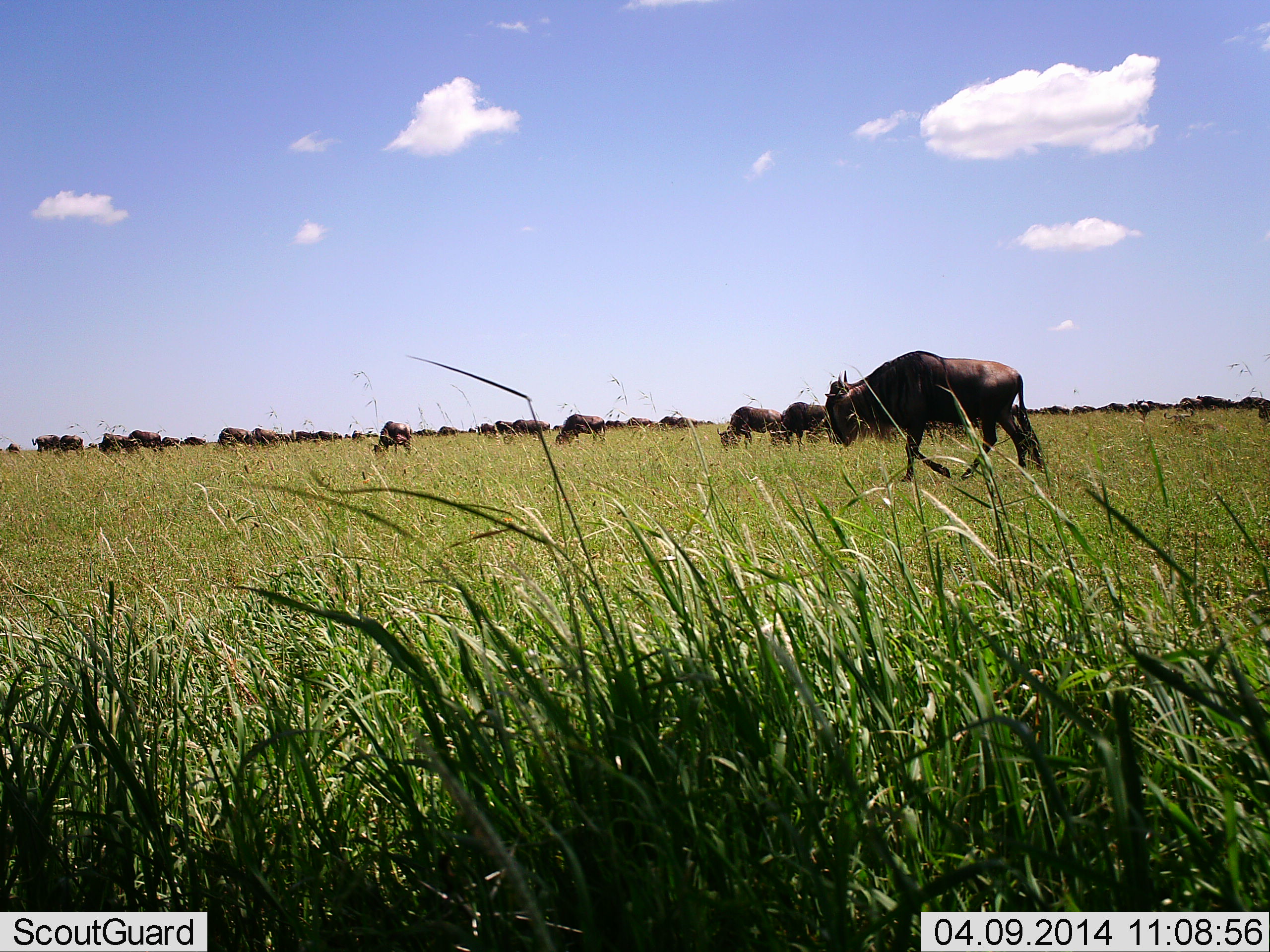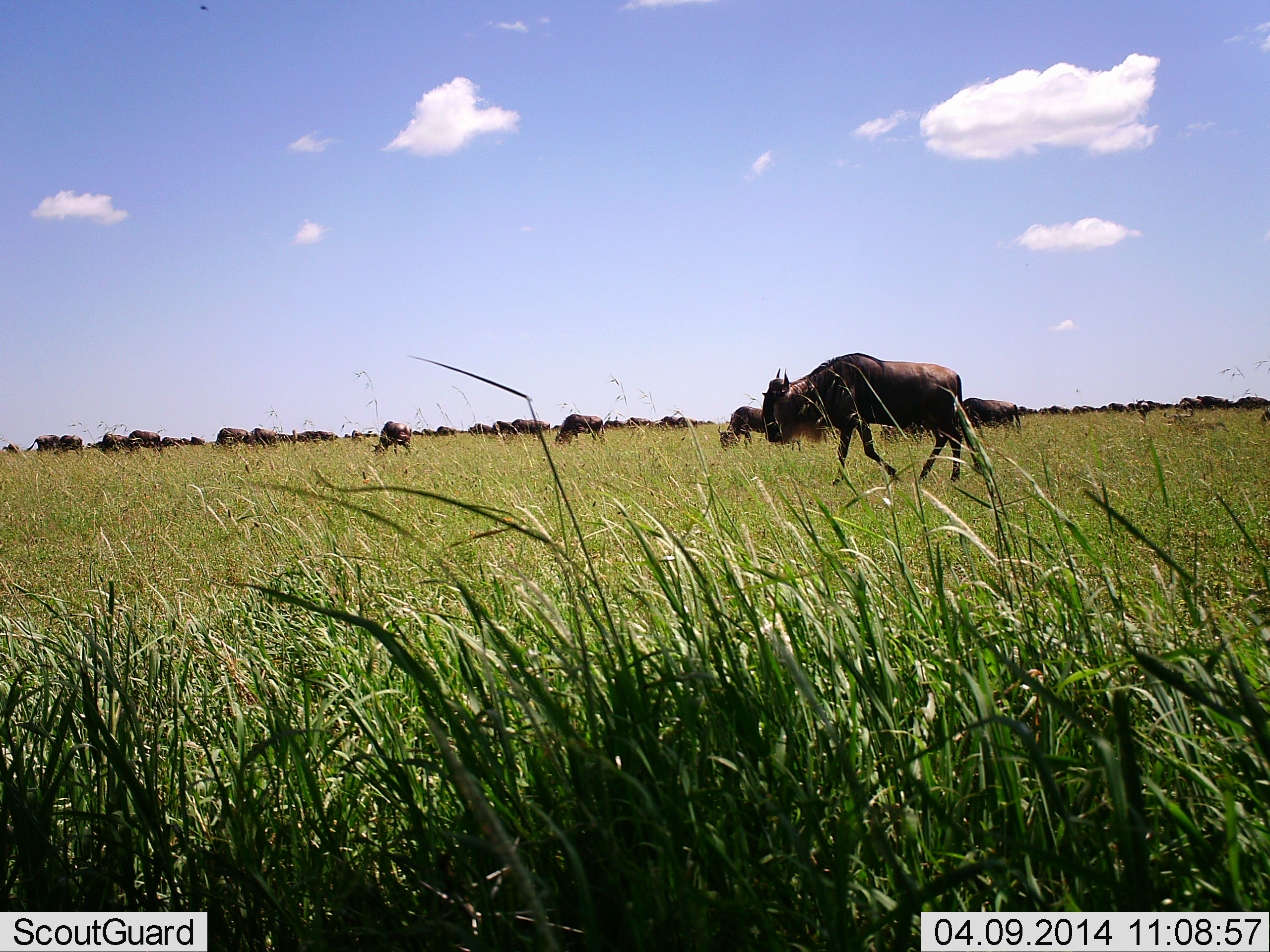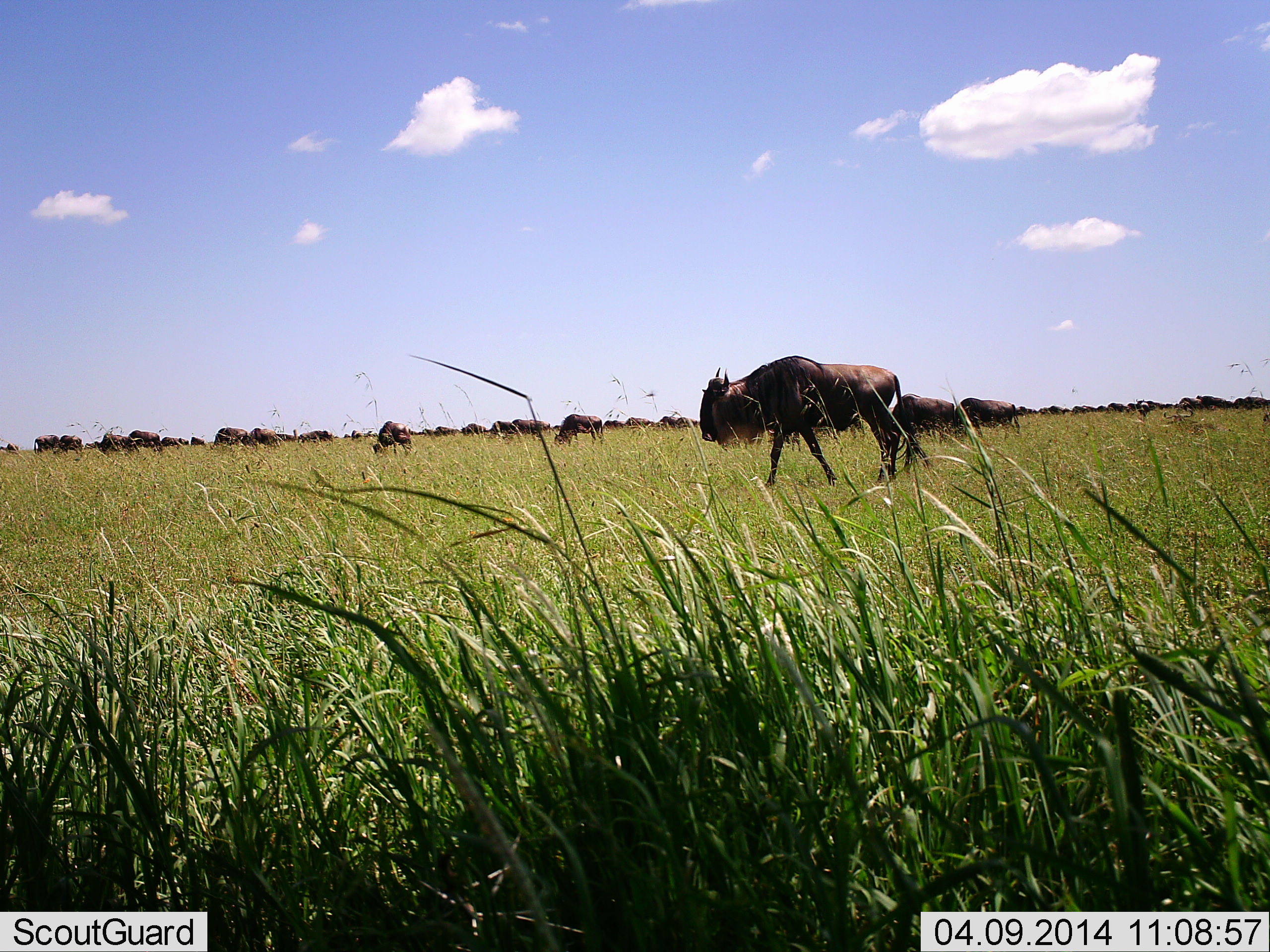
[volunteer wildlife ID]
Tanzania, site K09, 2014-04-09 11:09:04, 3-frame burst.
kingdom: Animalia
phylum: Chordata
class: Mammalia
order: Artiodactyla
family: Bovidae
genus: Connochaetes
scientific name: Connochaetes taurinus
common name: blue wildebeest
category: wildebeest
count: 51+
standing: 40%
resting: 0%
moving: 80%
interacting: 0%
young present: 0%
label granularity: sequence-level